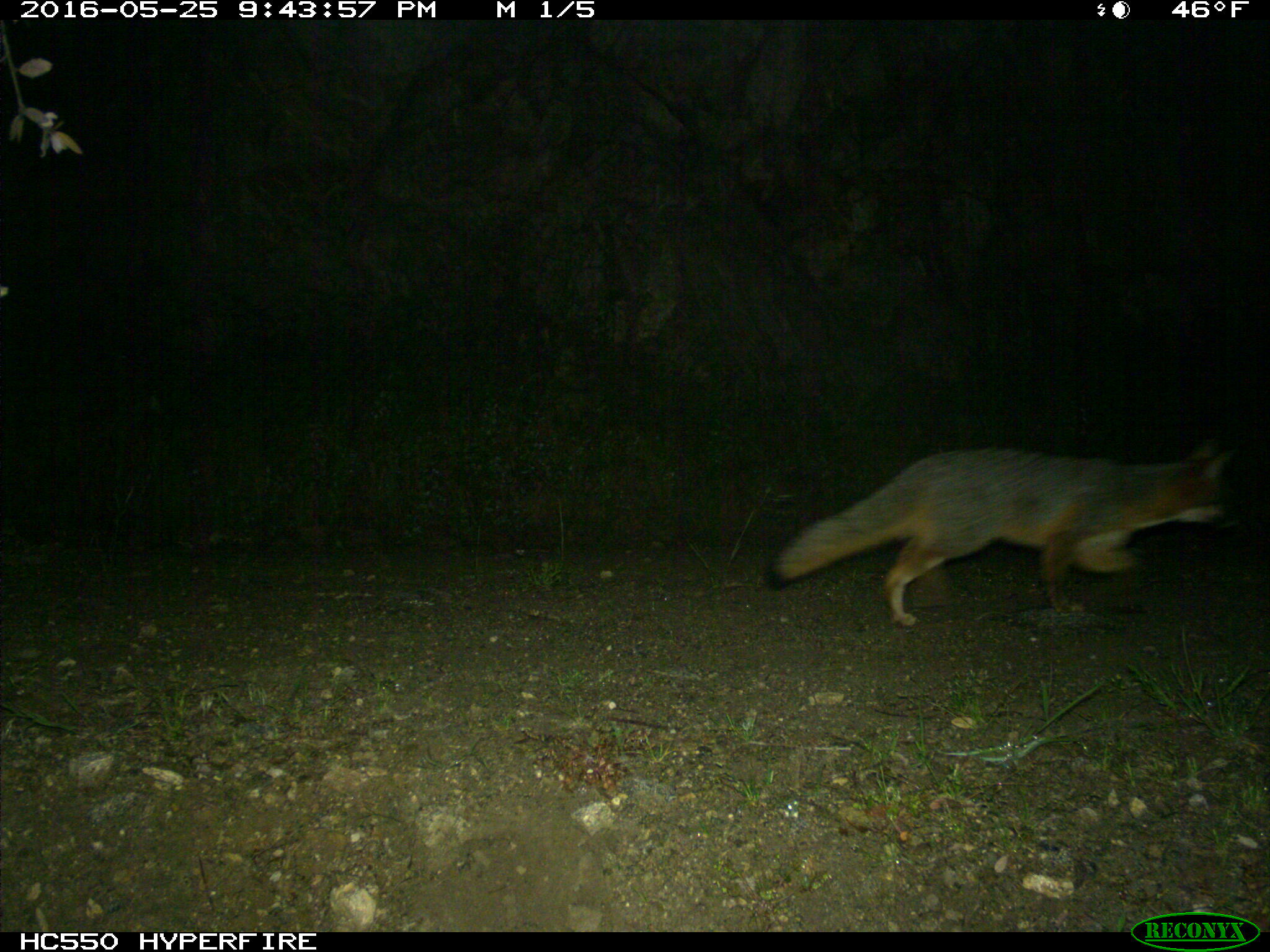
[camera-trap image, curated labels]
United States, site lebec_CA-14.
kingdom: Animalia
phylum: Chordata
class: Mammalia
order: Carnivora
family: Canidae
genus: Urocyon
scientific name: Urocyon cinereoargenteus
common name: gray fox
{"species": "Urocyon cinereoargenteus (gray fox)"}